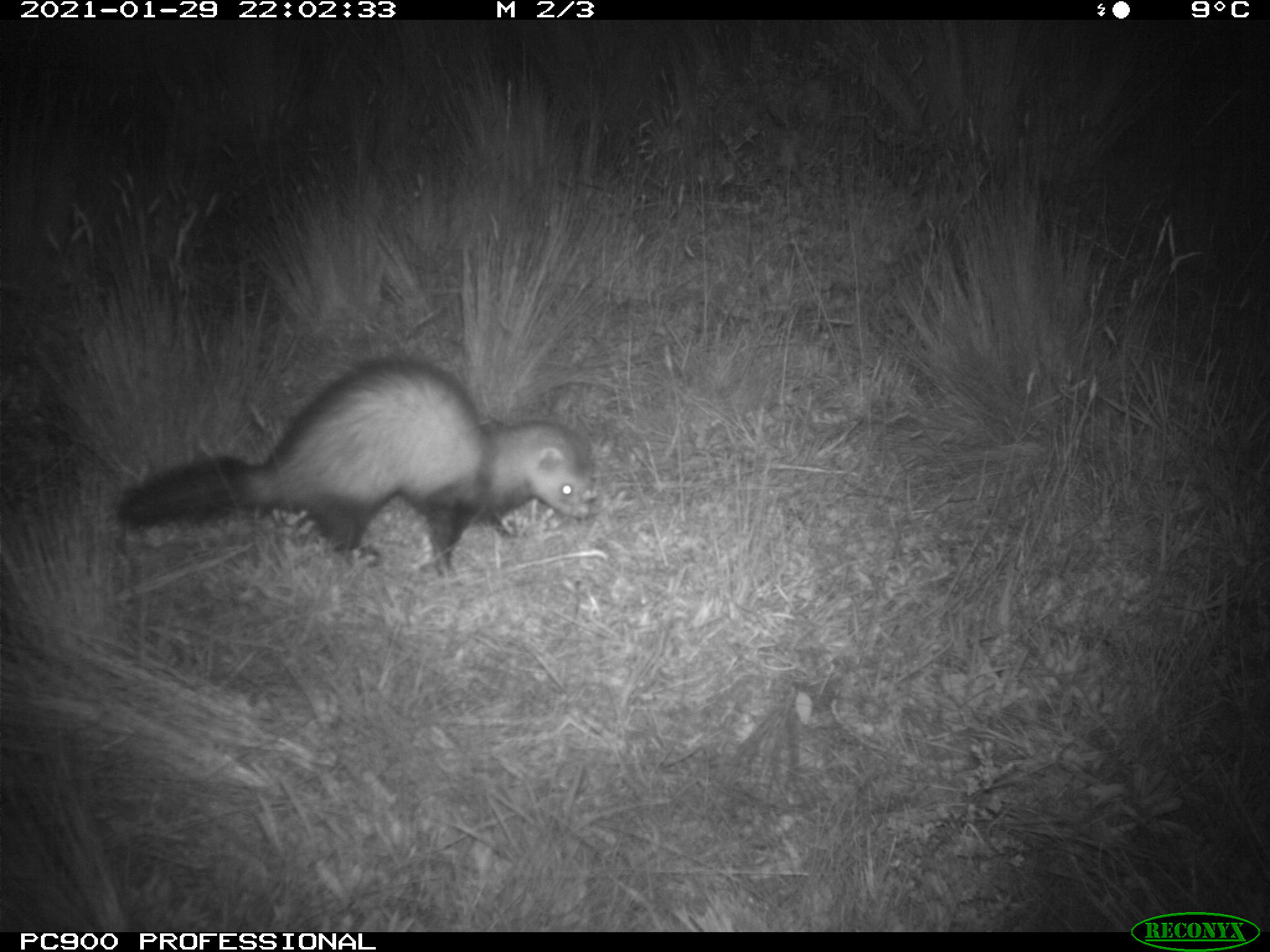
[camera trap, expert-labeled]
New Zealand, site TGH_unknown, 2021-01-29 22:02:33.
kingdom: Animalia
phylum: Chordata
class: Mammalia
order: Carnivora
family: Mustelidae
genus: Mustela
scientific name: Mustela furo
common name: ferret